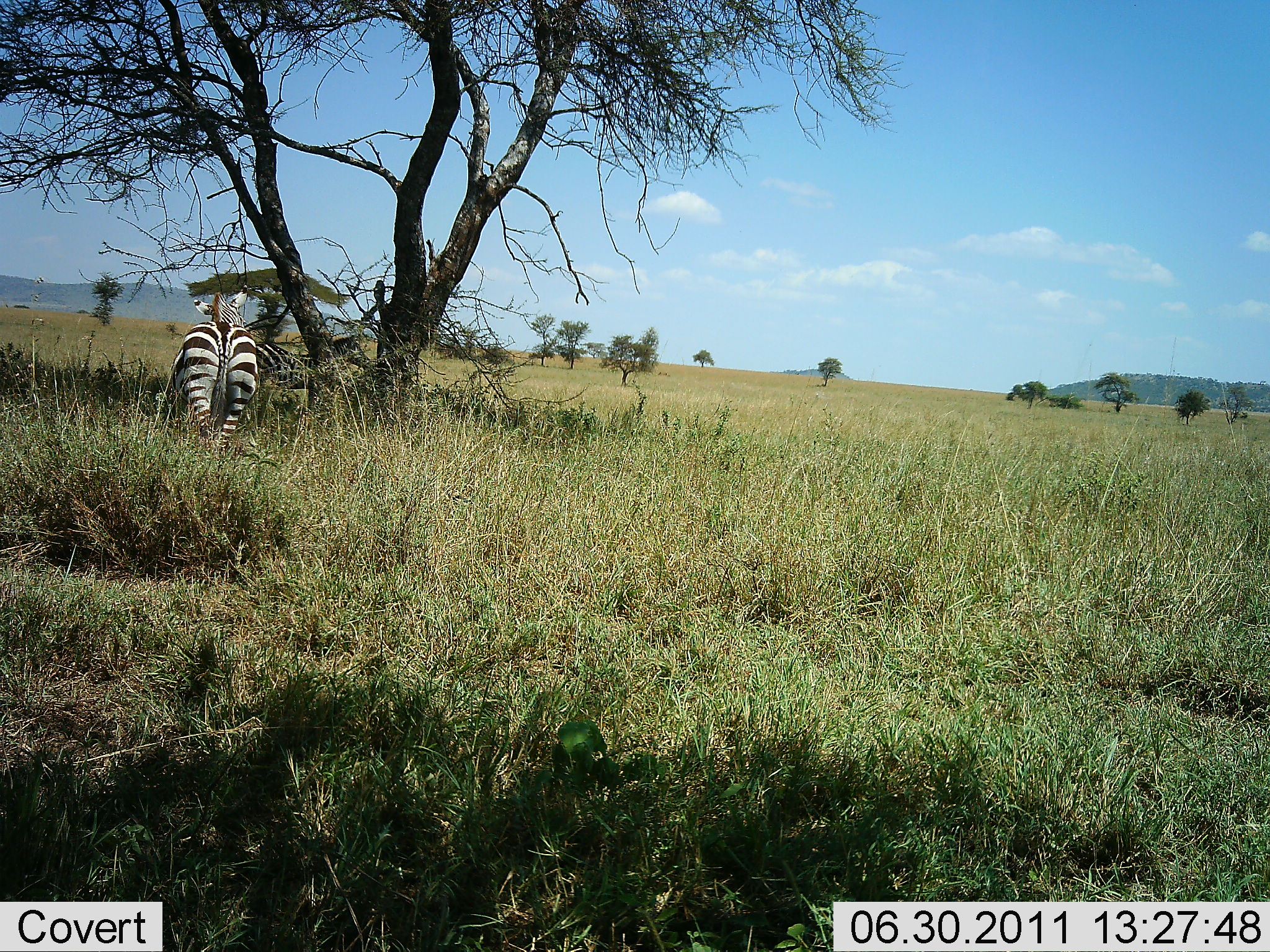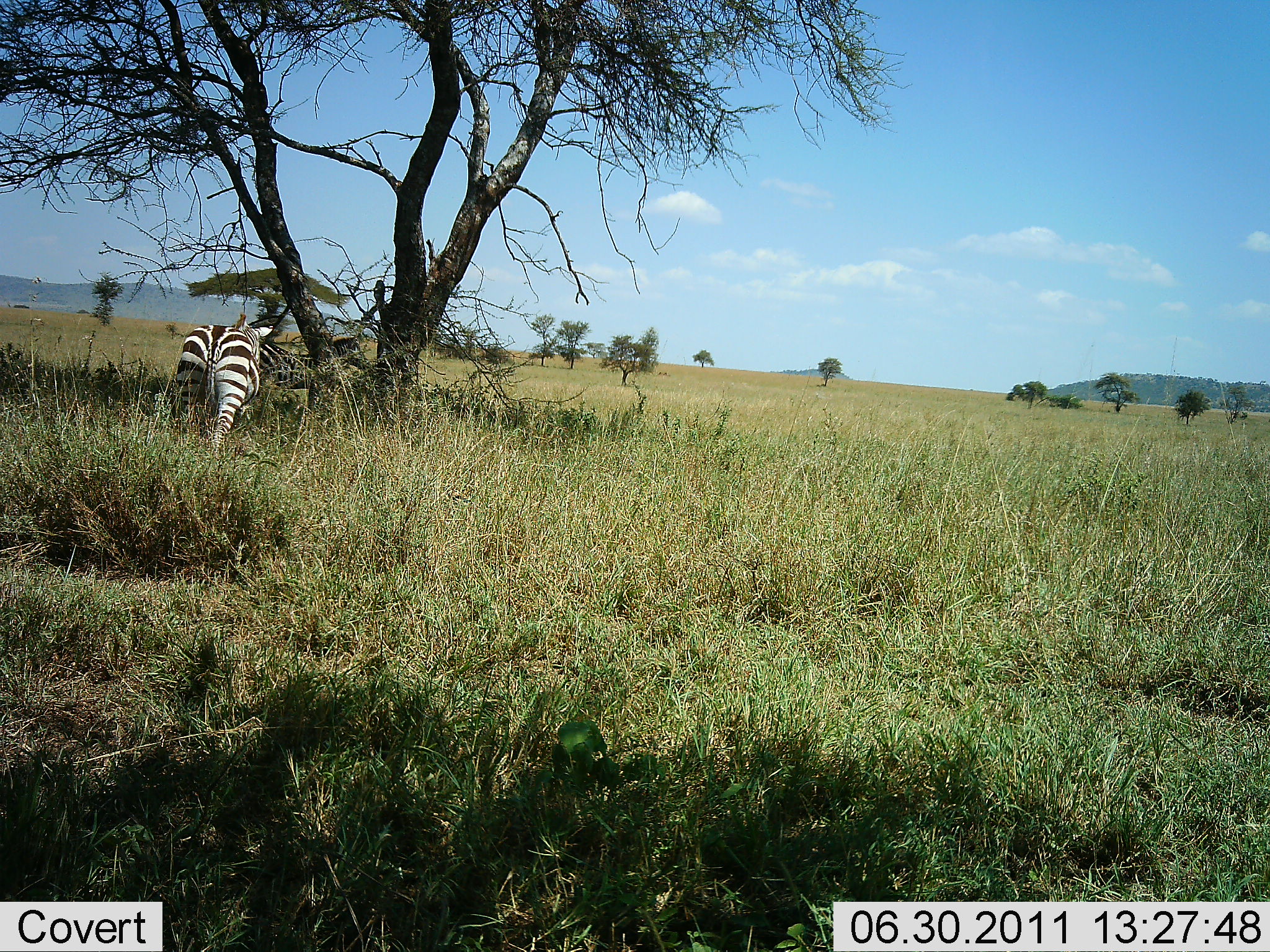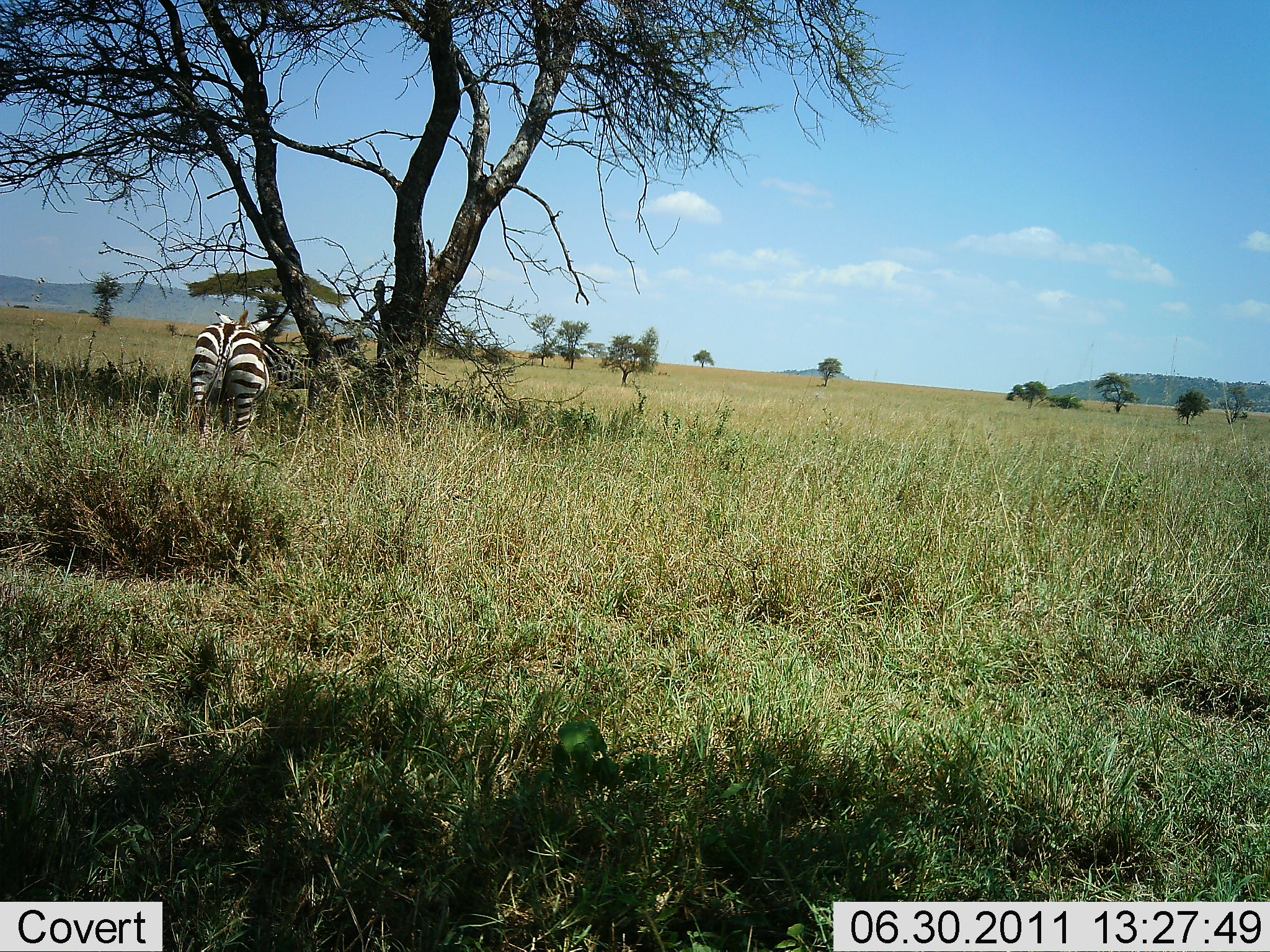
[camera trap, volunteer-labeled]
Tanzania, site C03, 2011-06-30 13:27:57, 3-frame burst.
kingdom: Animalia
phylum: Chordata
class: Mammalia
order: Perissodactyla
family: Equidae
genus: Equus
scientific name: Equus quagga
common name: plains zebra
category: zebra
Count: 1.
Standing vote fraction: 55%.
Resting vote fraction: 0%.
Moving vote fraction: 73%.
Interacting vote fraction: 0%.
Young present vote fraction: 0%.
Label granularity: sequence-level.